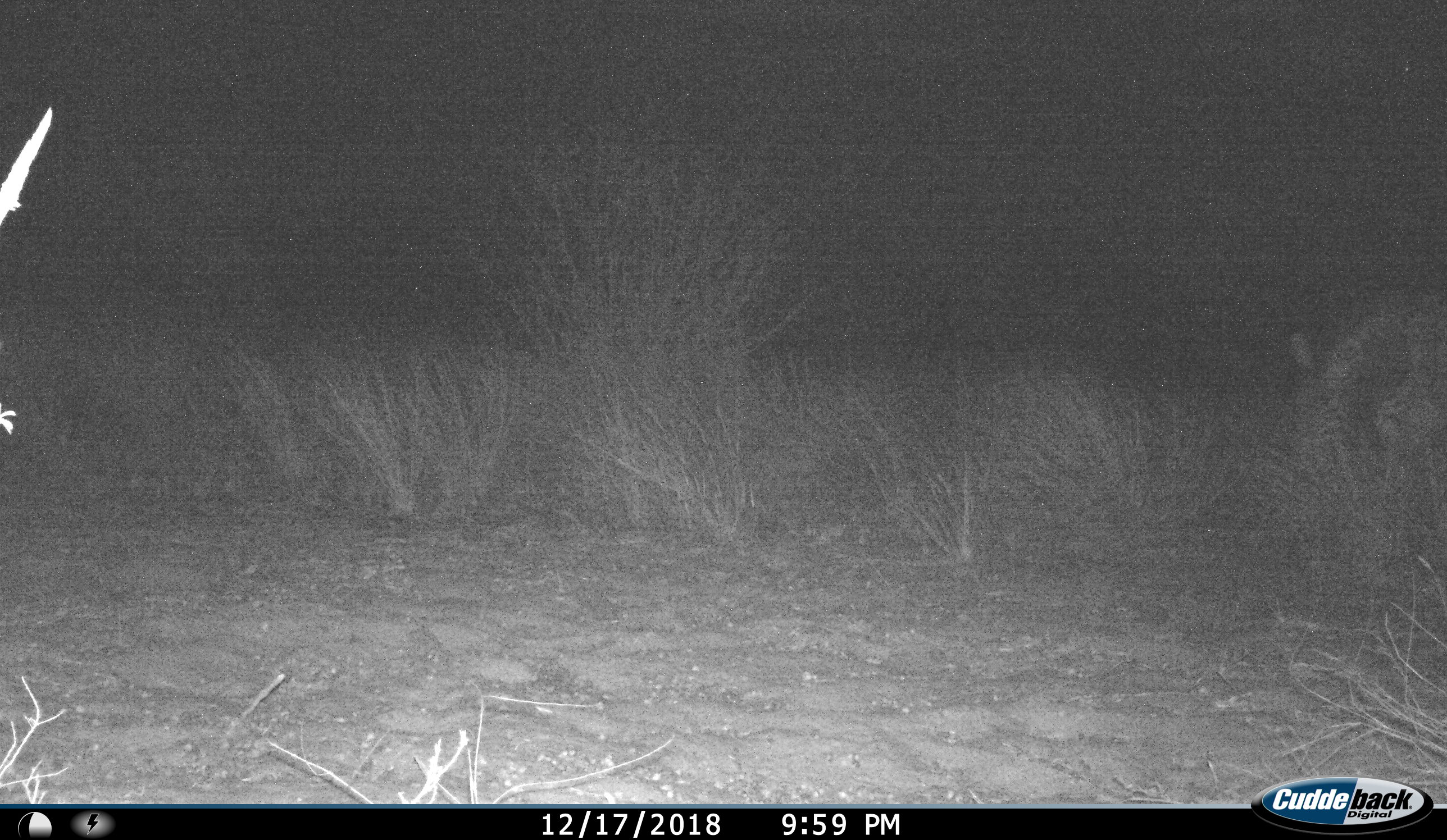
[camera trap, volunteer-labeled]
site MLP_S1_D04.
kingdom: Animalia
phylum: Chordata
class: Mammalia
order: Perissodactyla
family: Equidae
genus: Equus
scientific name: Equus quagga burchellii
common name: burchell's zebra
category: zebraburchells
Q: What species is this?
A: Zebraburchells (burchell's zebra) (Equus quagga burchellii).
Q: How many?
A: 1.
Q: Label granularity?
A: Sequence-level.